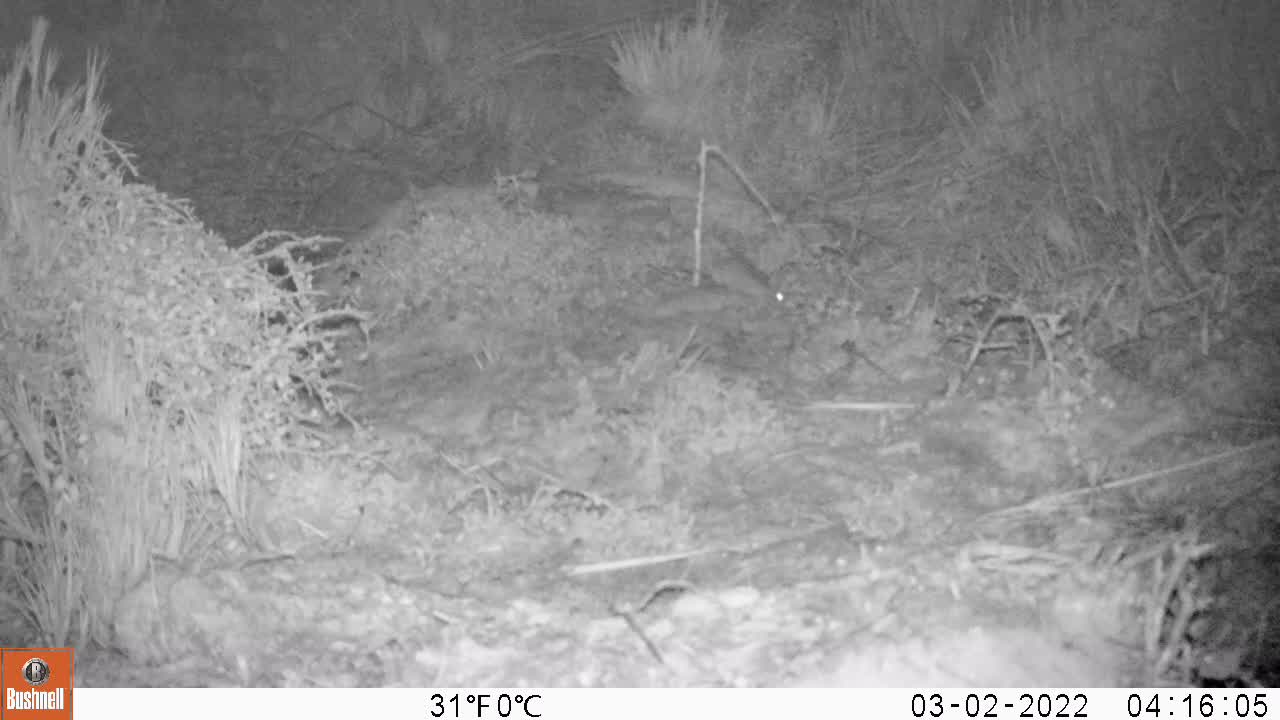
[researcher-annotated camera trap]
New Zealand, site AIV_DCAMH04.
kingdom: Animalia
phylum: Chordata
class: Mammalia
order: Rodentia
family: Muridae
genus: Mus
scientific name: Mus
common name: mouse